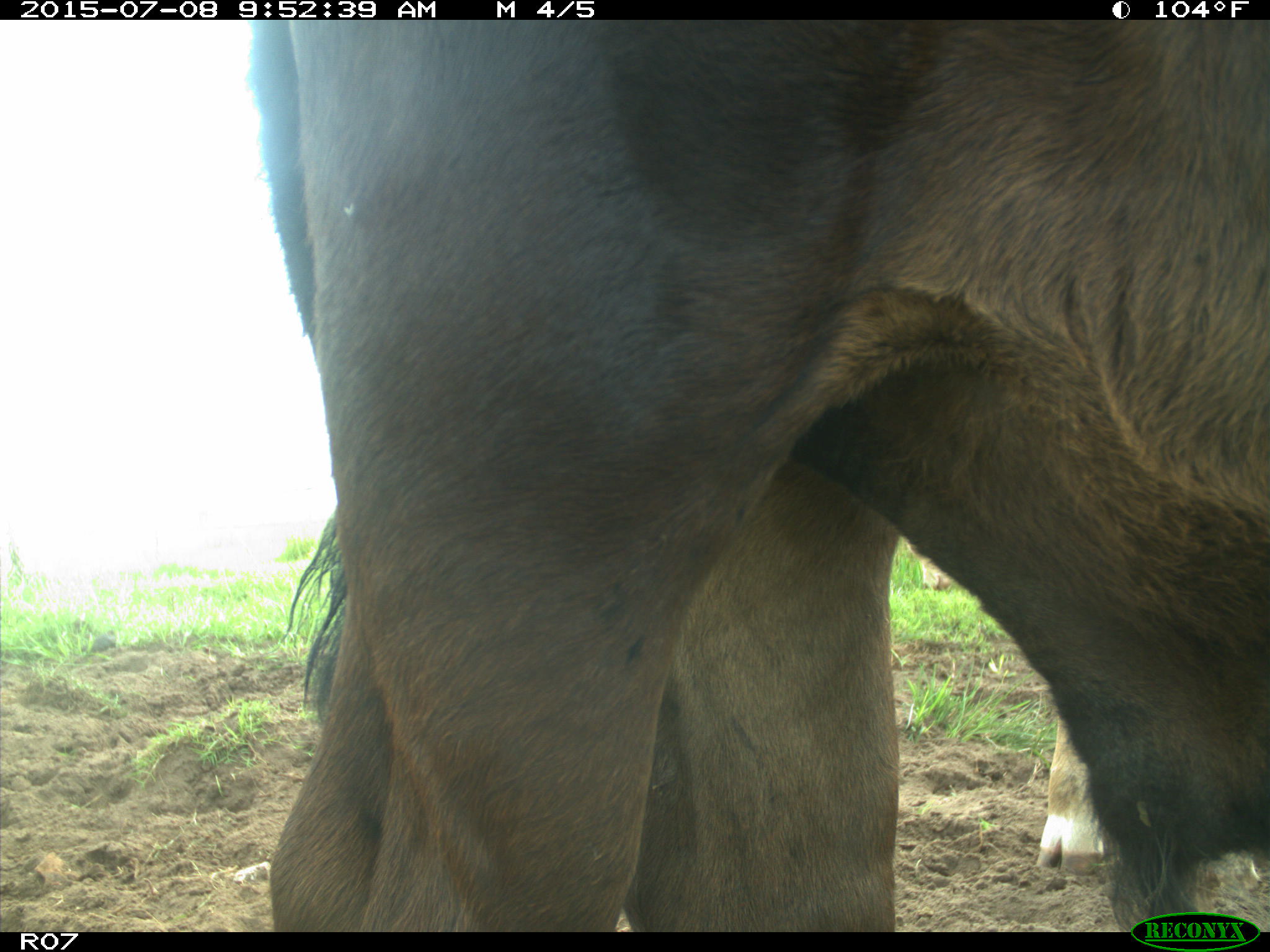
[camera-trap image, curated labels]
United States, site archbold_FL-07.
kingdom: Animalia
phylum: Chordata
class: Mammalia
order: Artiodactyla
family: Bovidae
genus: Bos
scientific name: Bos taurus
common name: domestic cow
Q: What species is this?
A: Bos taurus (domestic cow).